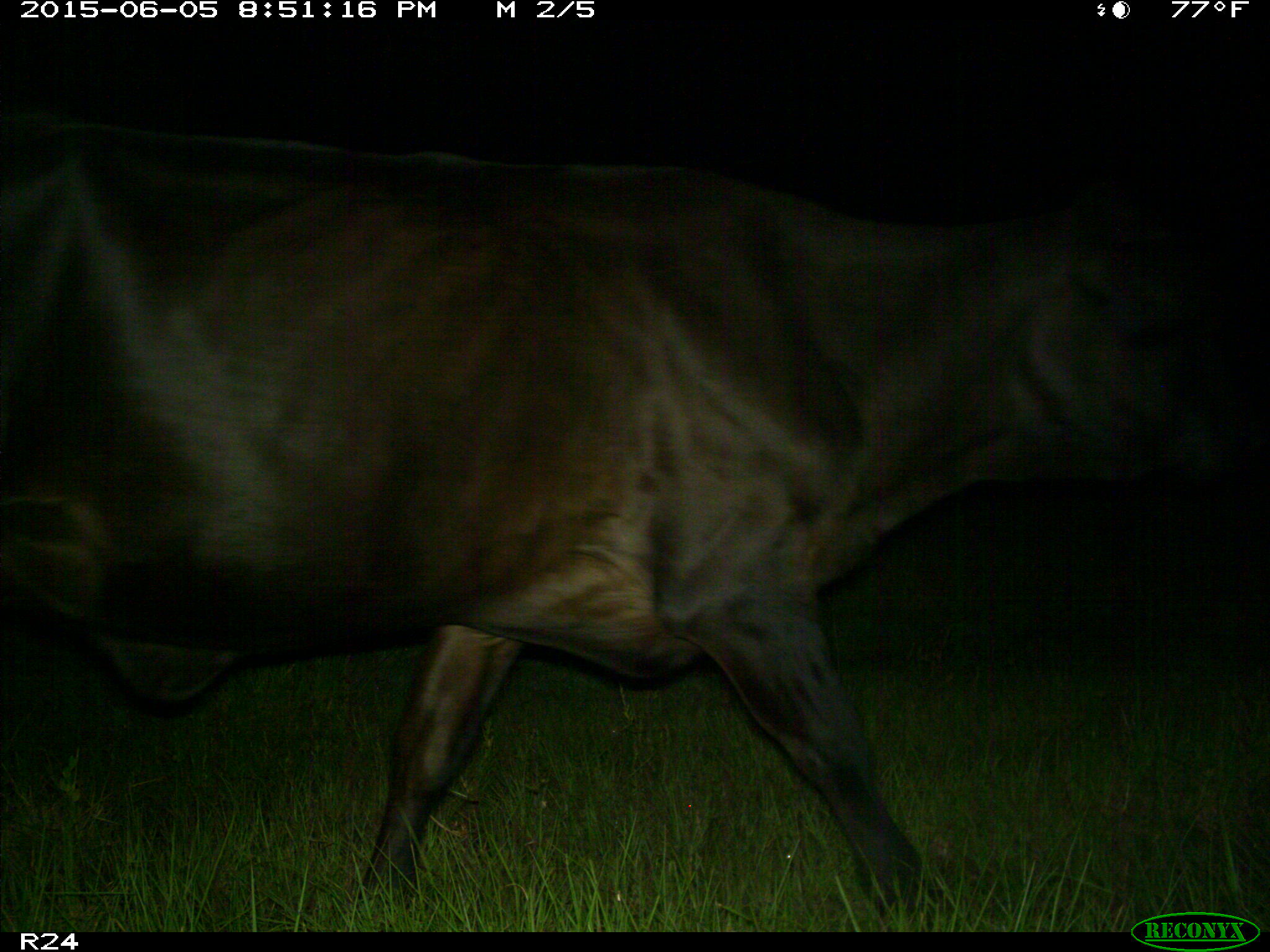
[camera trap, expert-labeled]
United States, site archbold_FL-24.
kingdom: Animalia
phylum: Chordata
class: Mammalia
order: Artiodactyla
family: Bovidae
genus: Bos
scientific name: Bos taurus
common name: domestic cow